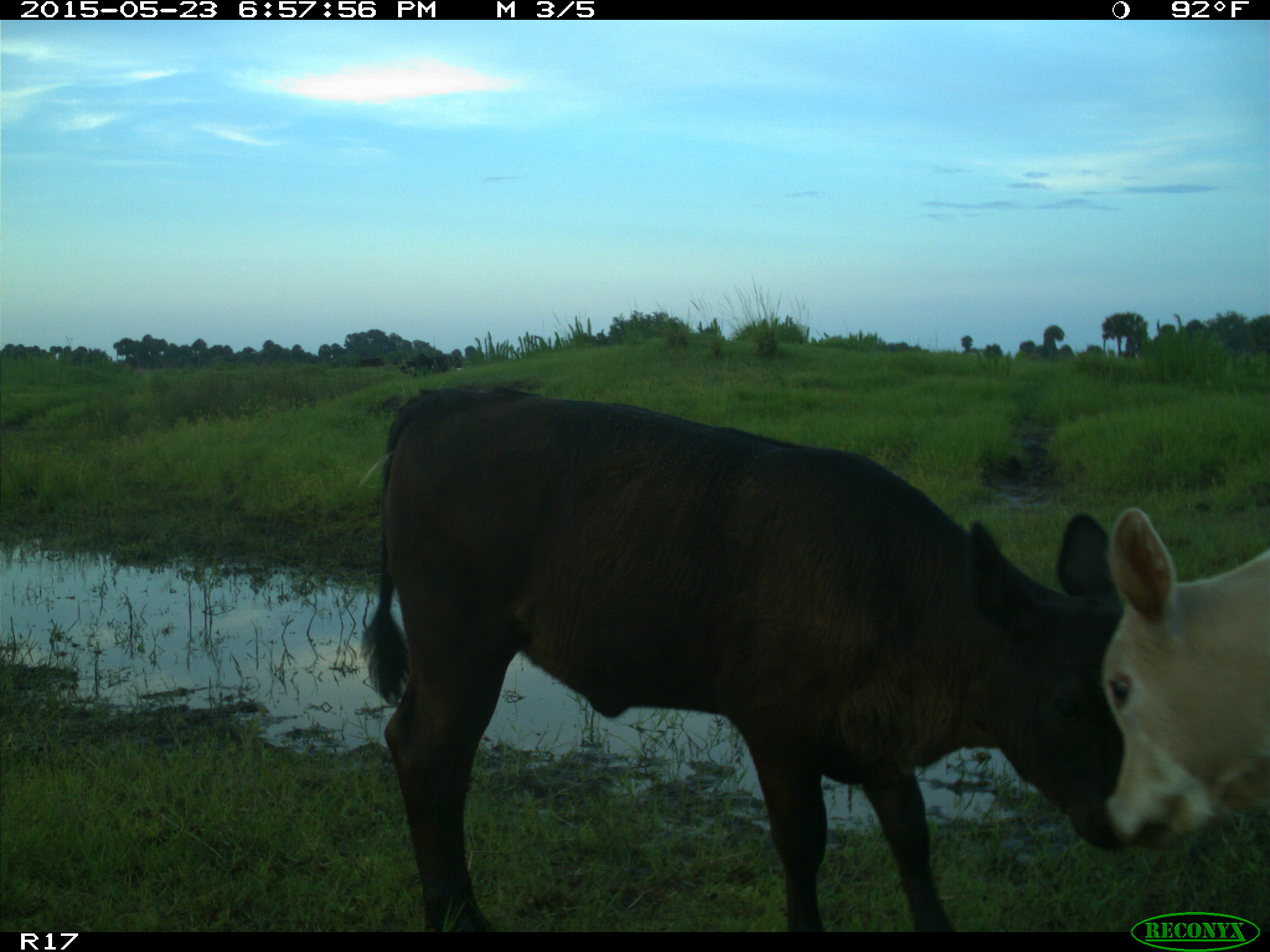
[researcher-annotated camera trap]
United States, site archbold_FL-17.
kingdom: Animalia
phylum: Chordata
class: Mammalia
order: Artiodactyla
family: Bovidae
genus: Bos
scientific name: Bos taurus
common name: domestic cow